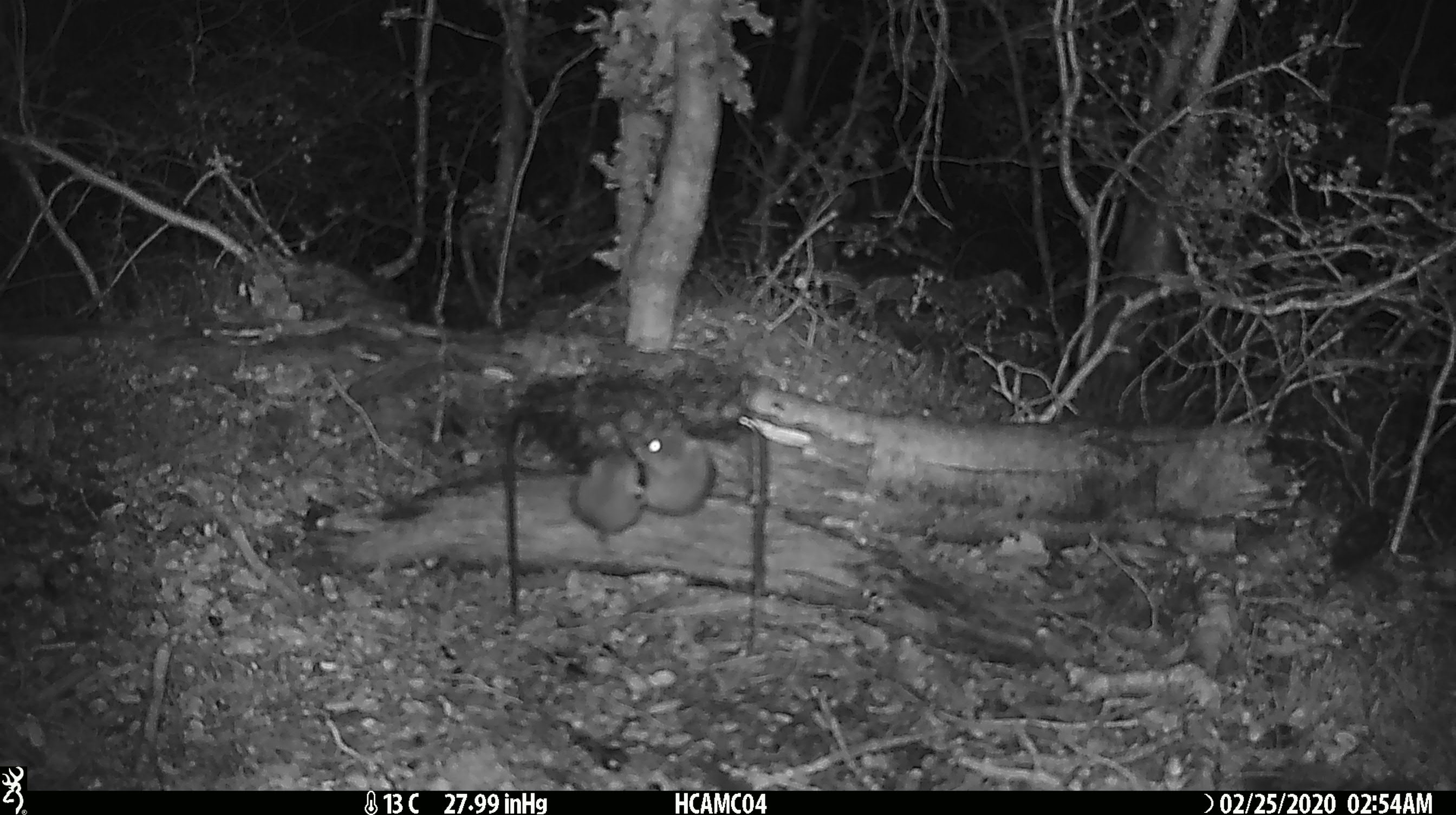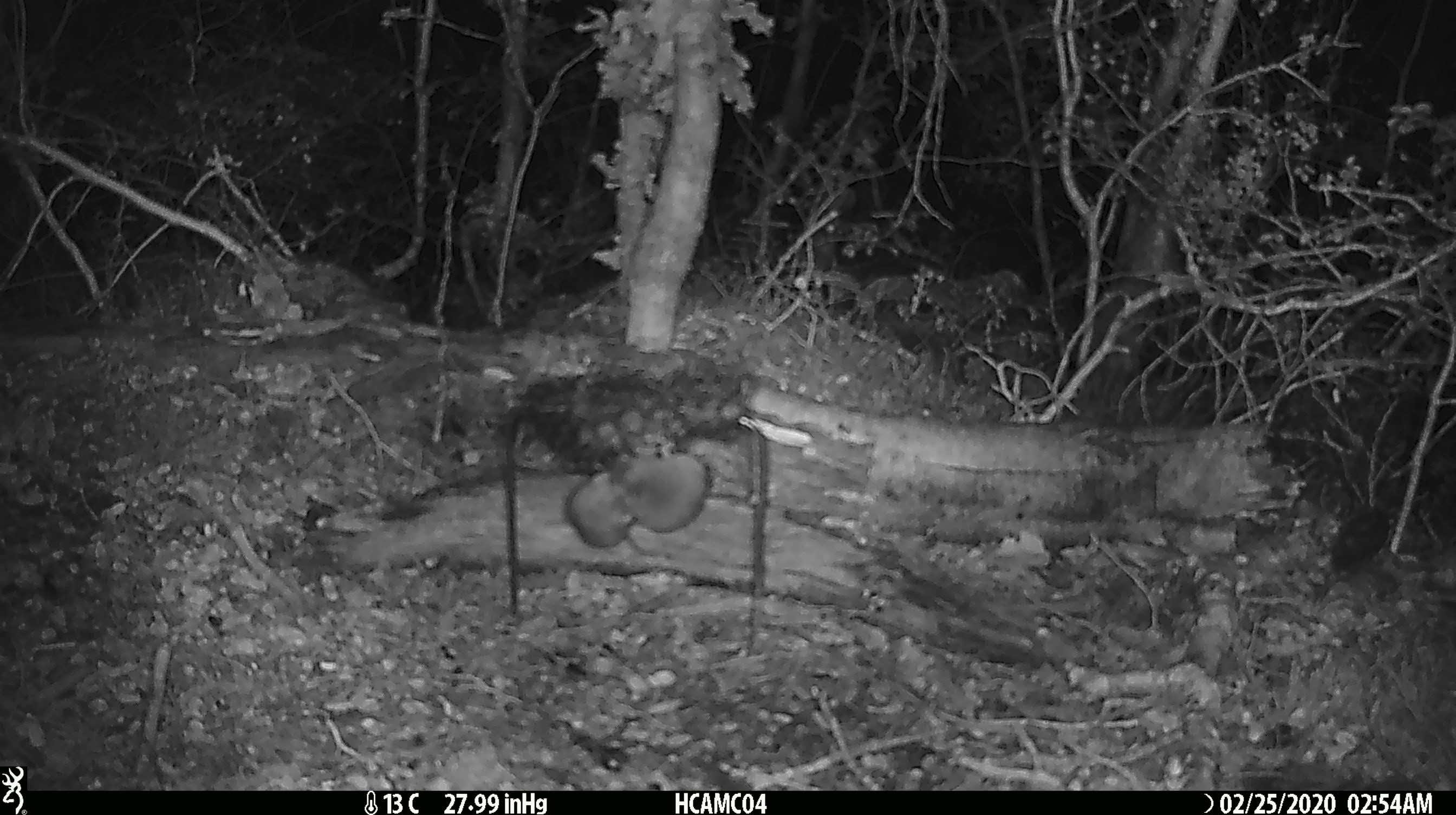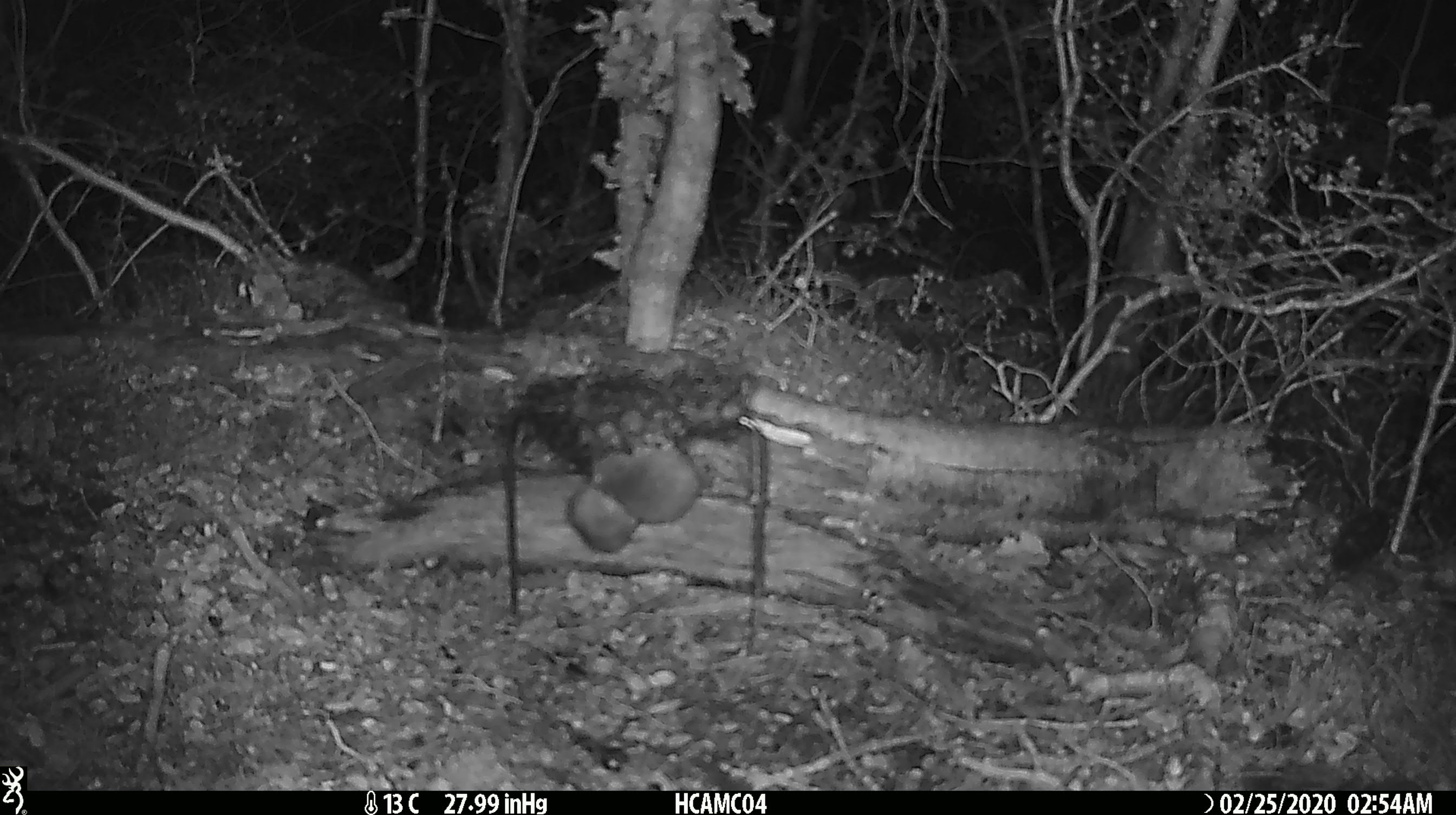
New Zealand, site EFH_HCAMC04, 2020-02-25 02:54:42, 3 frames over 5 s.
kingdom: Animalia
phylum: Chordata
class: Mammalia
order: Rodentia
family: Muridae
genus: Mus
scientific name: Mus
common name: mouse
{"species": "mouse (Mus)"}